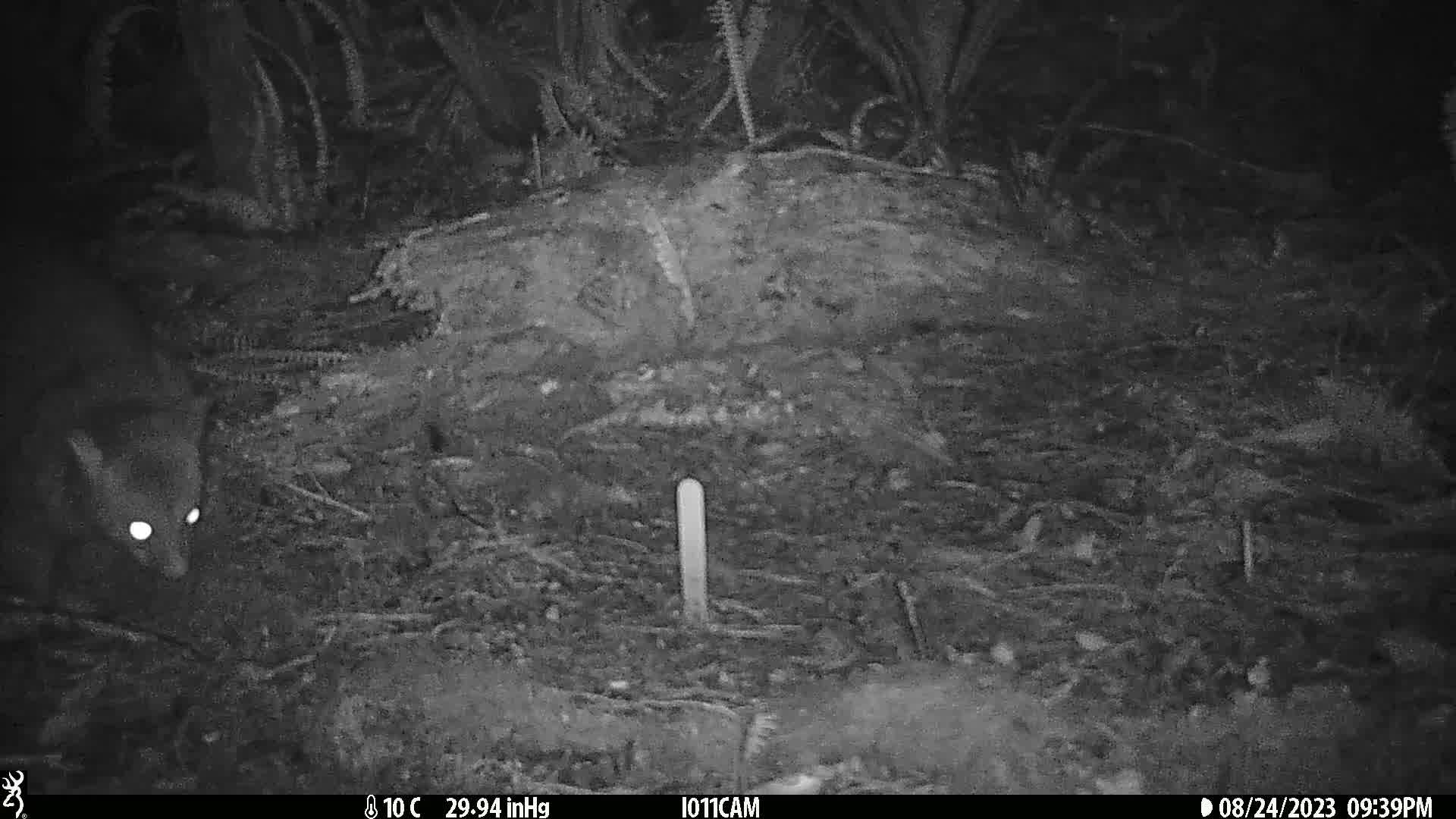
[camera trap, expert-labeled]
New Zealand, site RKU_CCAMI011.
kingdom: Animalia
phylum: Chordata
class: Mammalia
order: Diprotodontia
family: Phalangeridae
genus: Trichosurus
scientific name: Trichosurus vulpecula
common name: common brushtail possum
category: possum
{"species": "possum (common brushtail possum) (Trichosurus vulpecula)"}